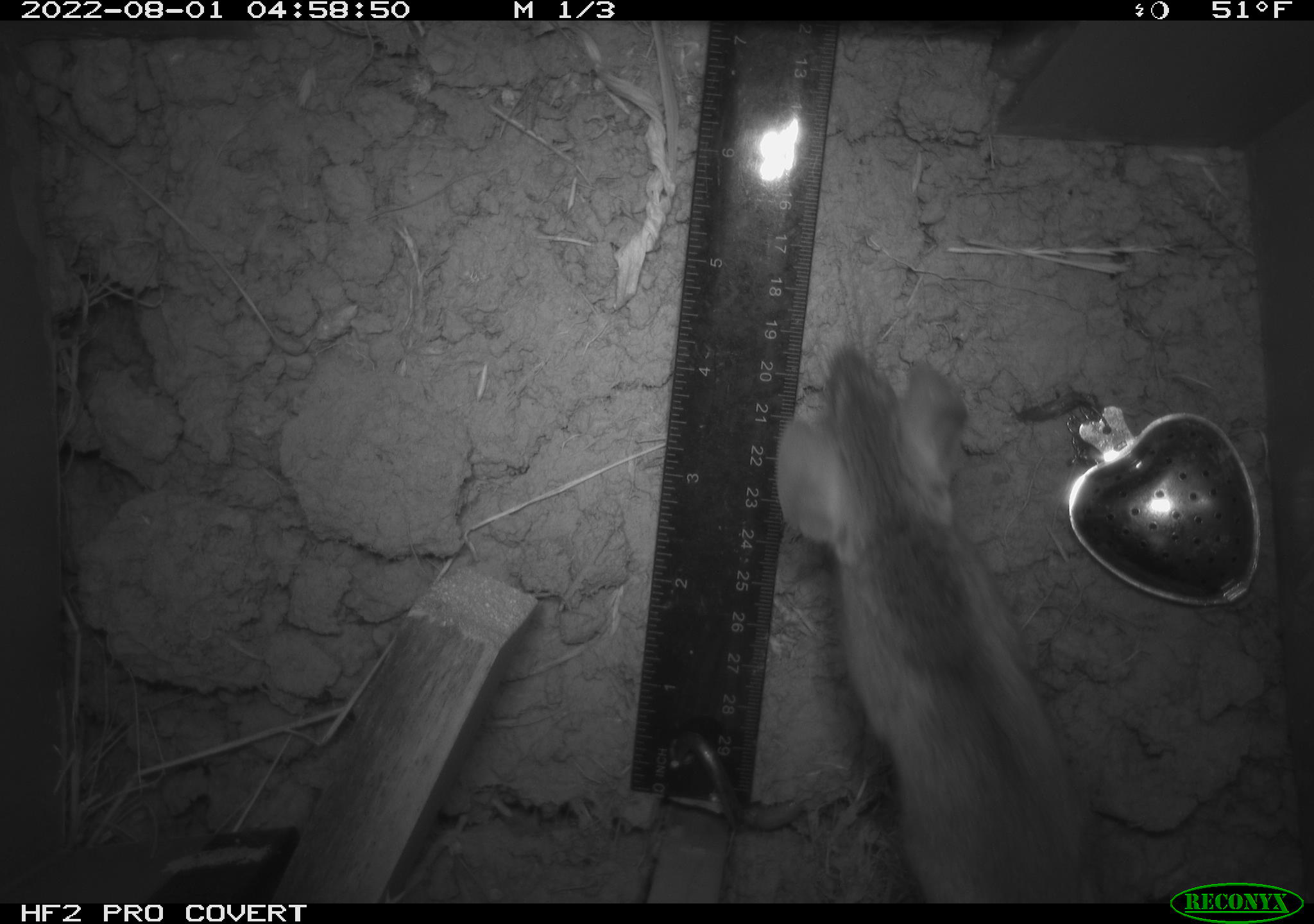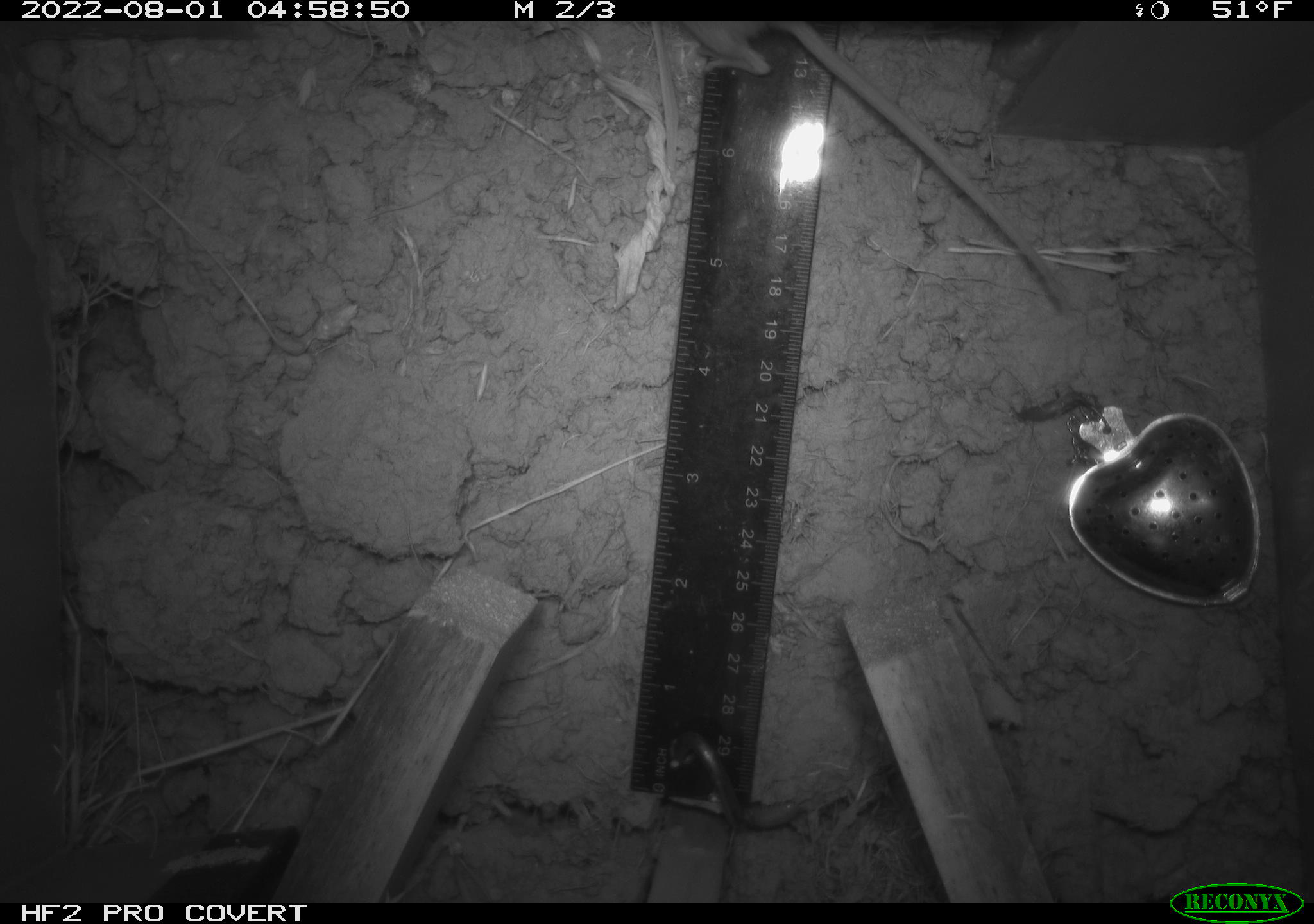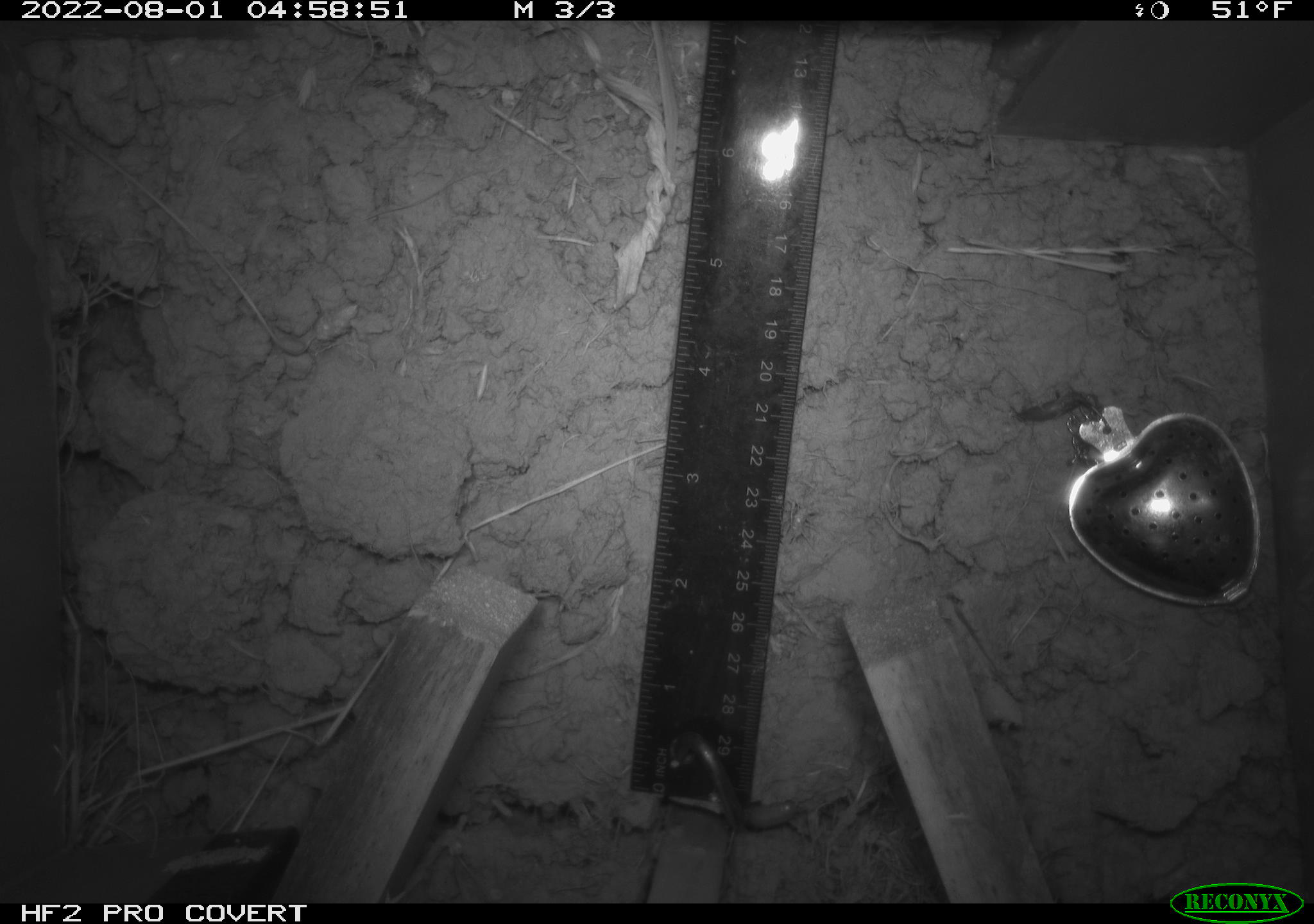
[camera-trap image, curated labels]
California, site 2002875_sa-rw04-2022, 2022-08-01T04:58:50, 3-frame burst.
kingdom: Animalia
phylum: Chordata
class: Mammalia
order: Rodentia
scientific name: Rodentia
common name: mouse species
Mouse species (Rodentia).